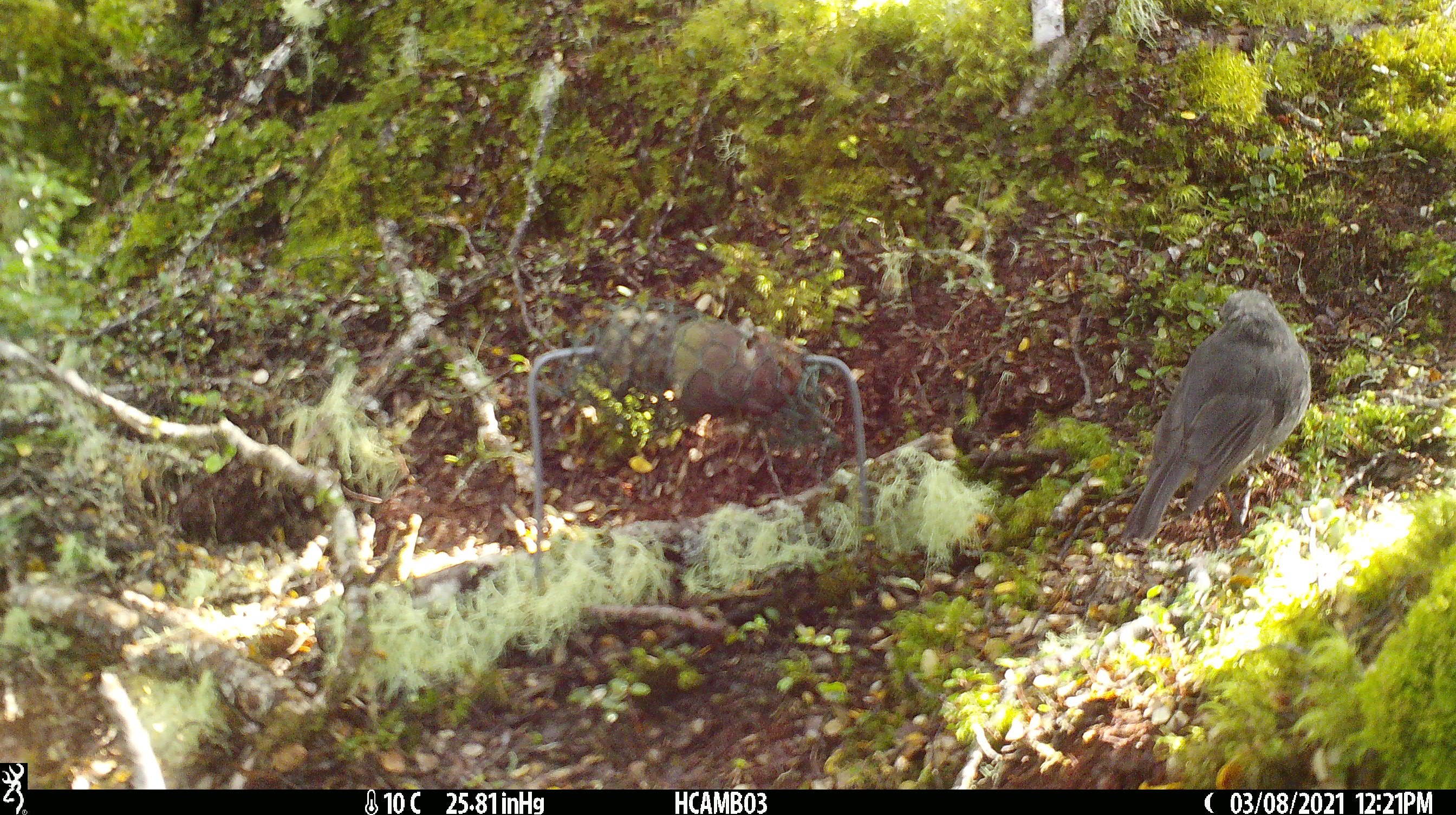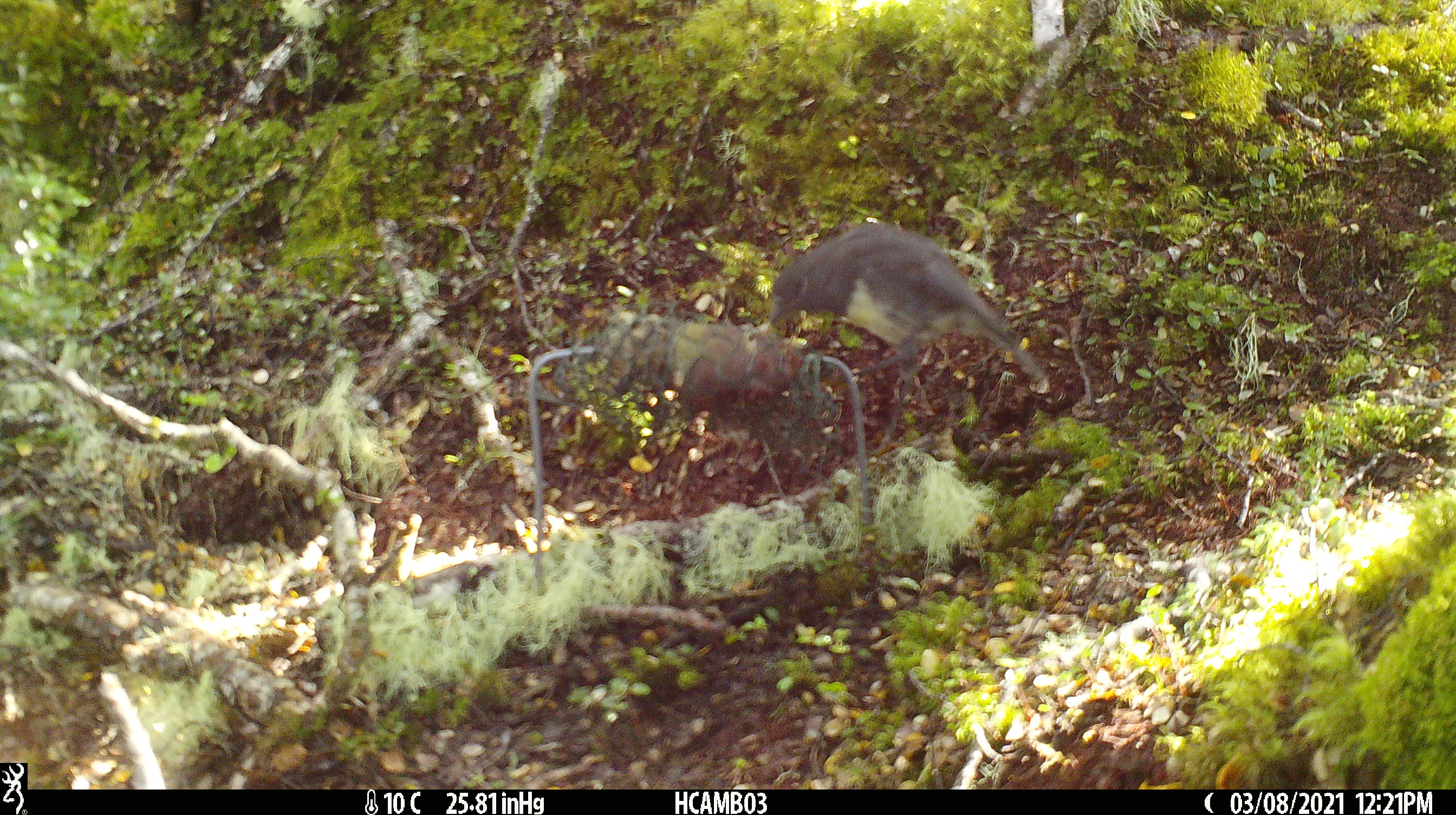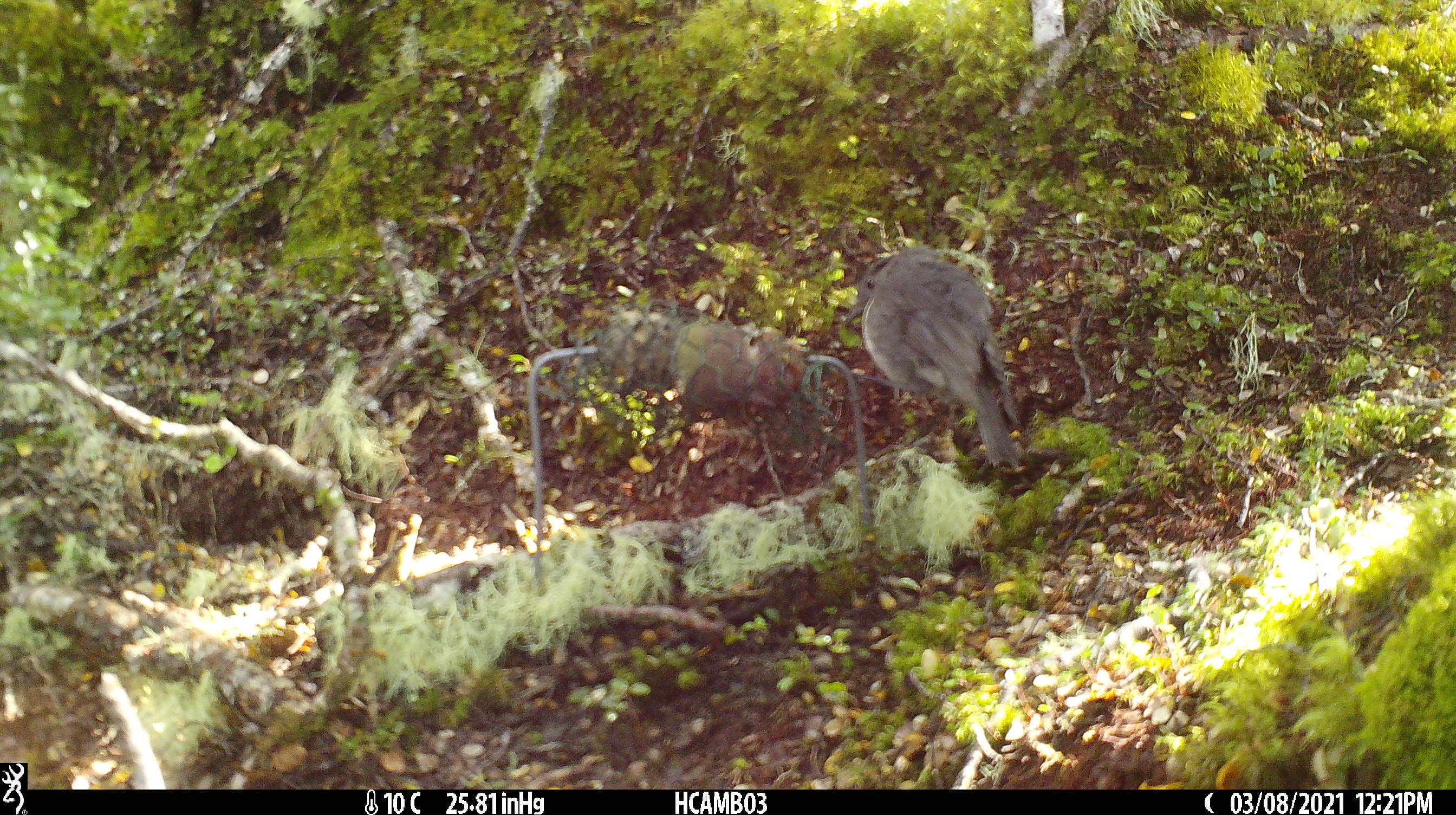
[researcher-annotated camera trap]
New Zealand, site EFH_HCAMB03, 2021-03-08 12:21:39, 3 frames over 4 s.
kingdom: Animalia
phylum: Chordata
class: Aves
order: Passeriformes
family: Petroicidae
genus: Petroica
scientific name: Petroica australis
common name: new zealand robin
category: robin